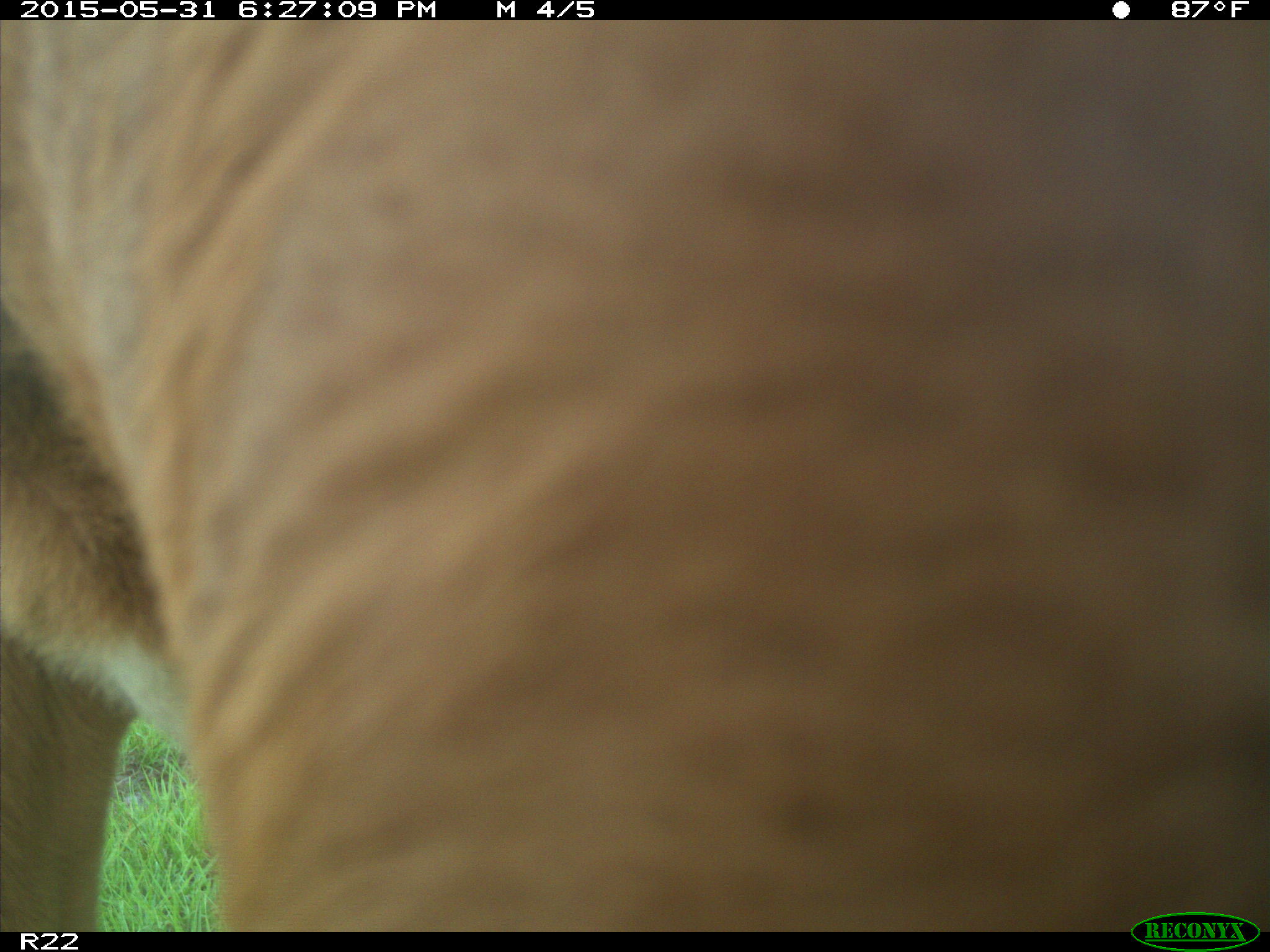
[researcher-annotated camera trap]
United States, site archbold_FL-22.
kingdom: Animalia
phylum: Chordata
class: Mammalia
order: Artiodactyla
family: Bovidae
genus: Bos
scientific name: Bos taurus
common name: domestic cow